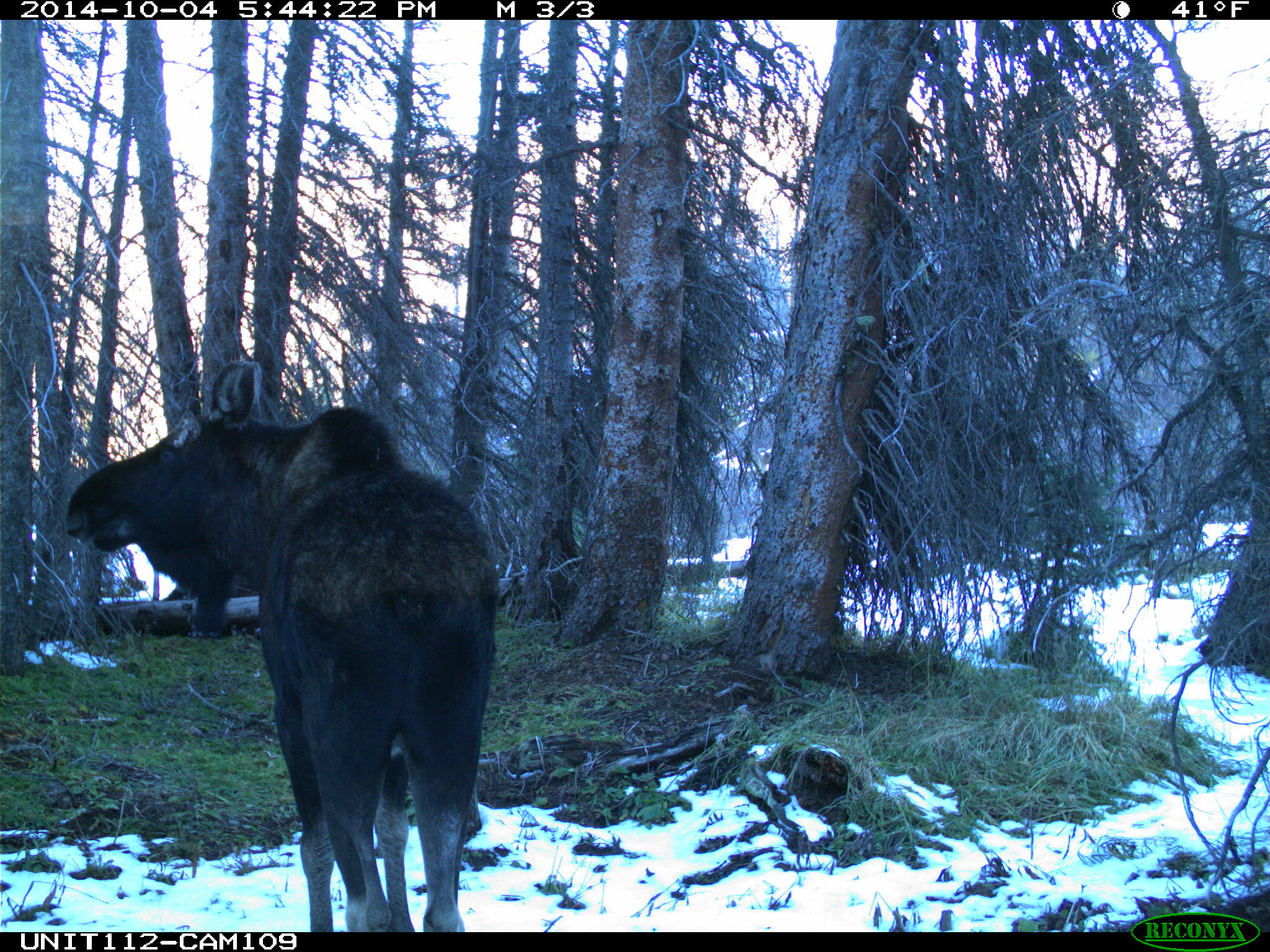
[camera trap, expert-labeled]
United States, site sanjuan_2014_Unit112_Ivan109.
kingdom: Animalia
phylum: Chordata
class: Mammalia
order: Artiodactyla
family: Cervidae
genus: Alces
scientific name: Alces alces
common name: moose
Alces alces (moose).